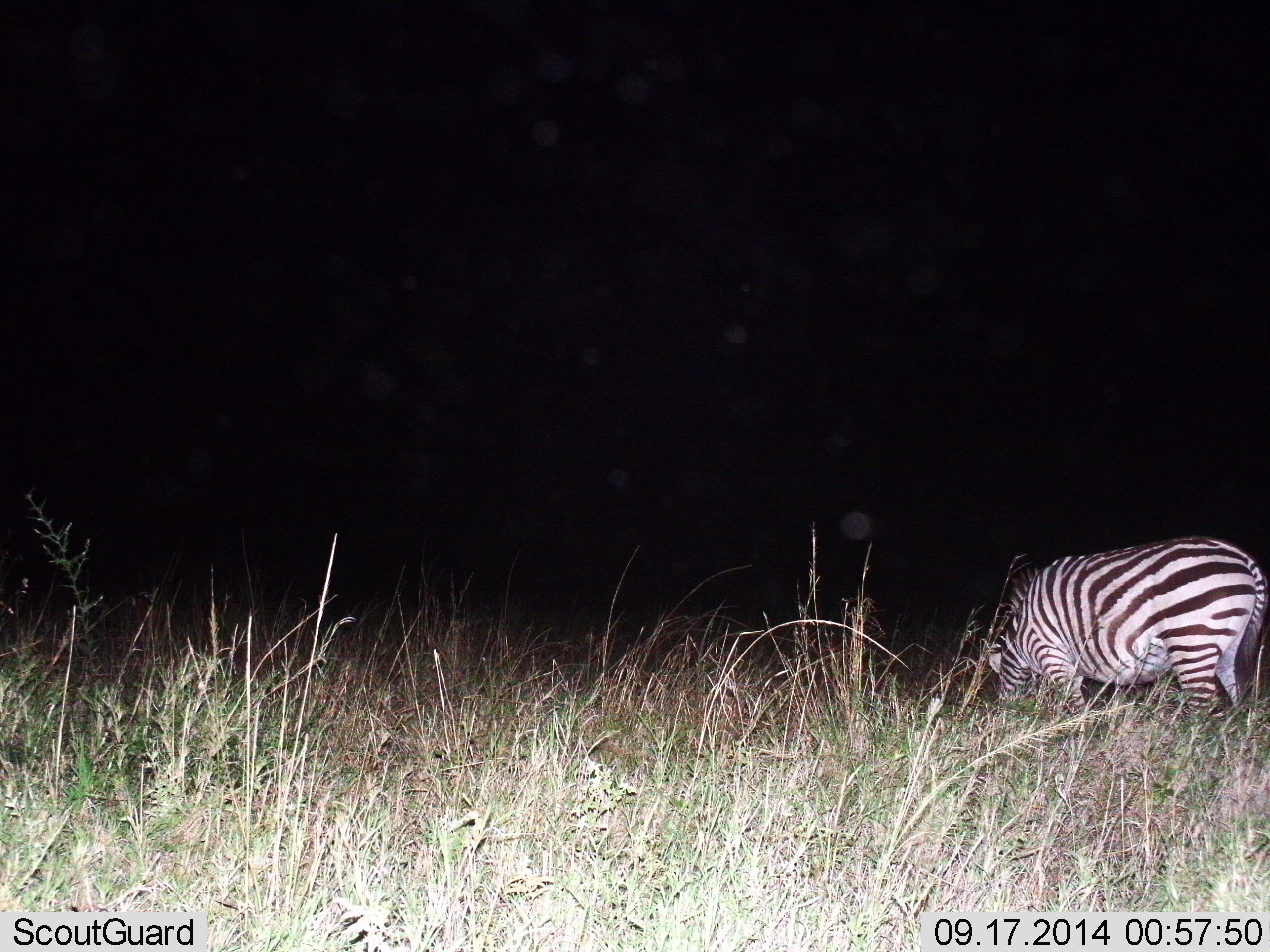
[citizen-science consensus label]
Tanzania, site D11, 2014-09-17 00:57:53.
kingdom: Animalia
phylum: Chordata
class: Mammalia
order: Perissodactyla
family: Equidae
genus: Equus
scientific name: Equus quagga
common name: plains zebra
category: zebra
Zebra (plains zebra) (Equus quagga), count 1. Behavior (volunteer vote fractions): standing 40%, resting 0%, moving 0%, interacting 0%. Young present (vote fraction): 0%. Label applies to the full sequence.